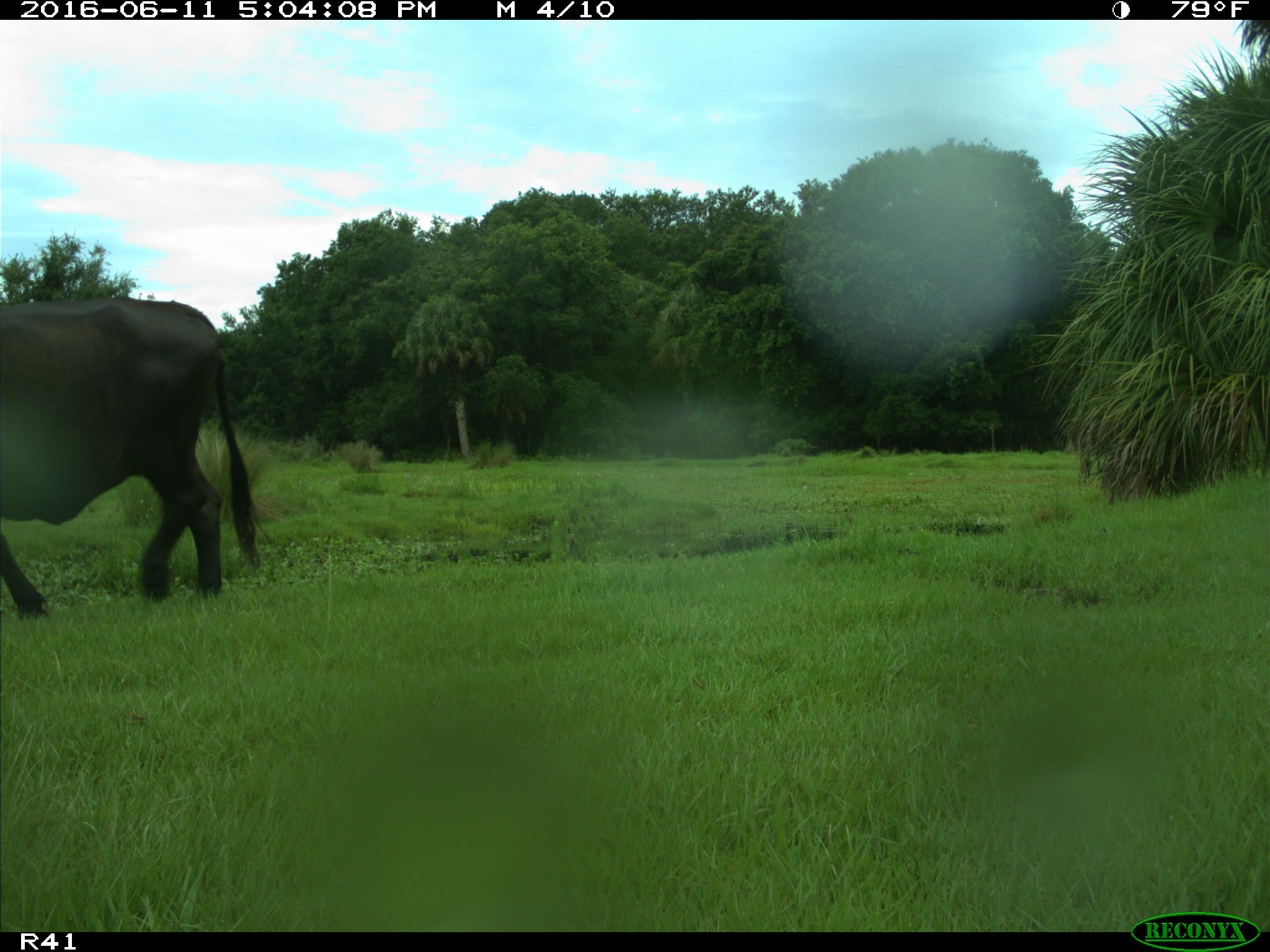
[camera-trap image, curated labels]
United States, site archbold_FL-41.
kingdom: Animalia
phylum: Chordata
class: Mammalia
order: Artiodactyla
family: Bovidae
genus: Bos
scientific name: Bos taurus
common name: domestic cow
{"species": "Bos taurus (domestic cow)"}